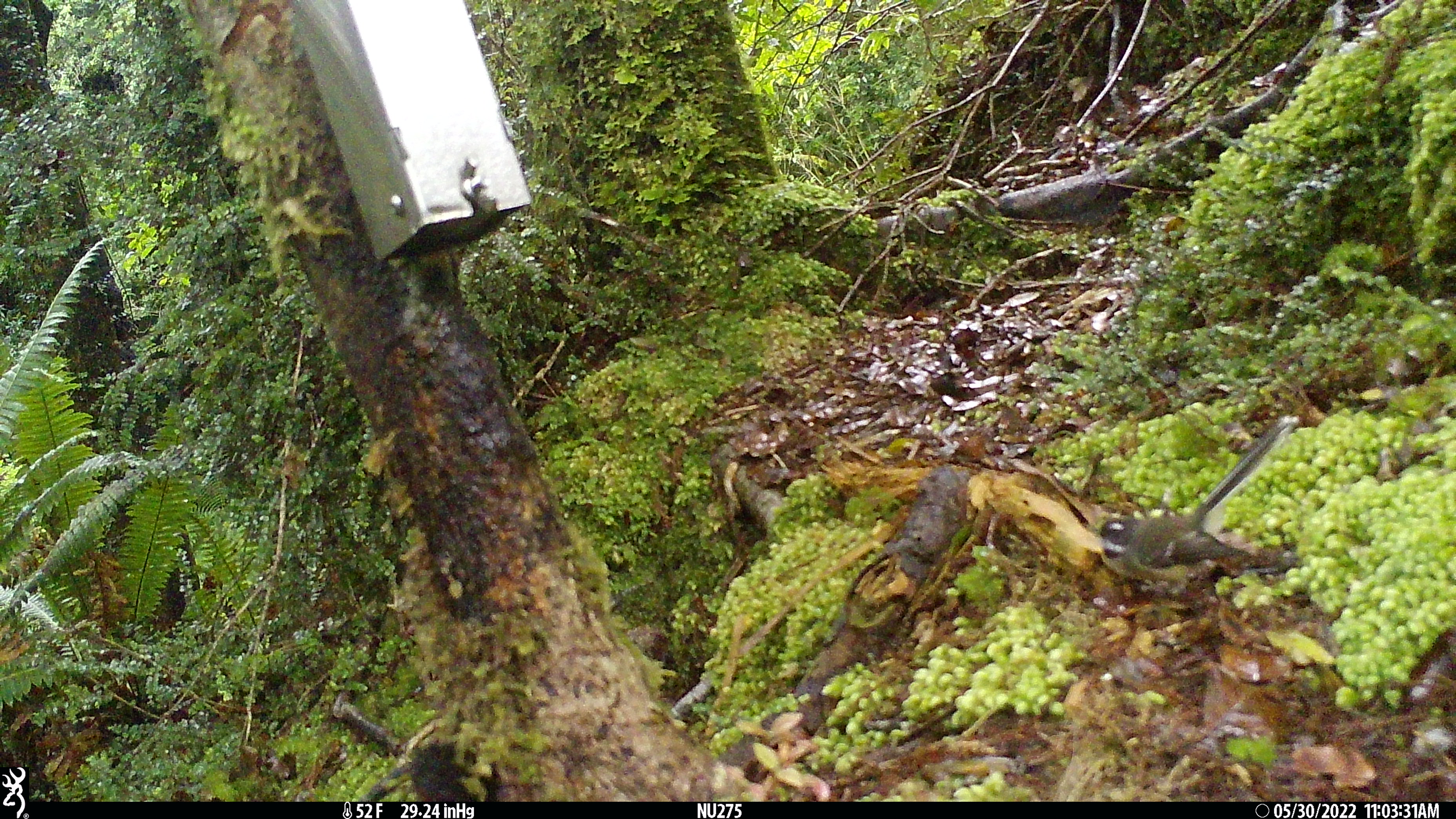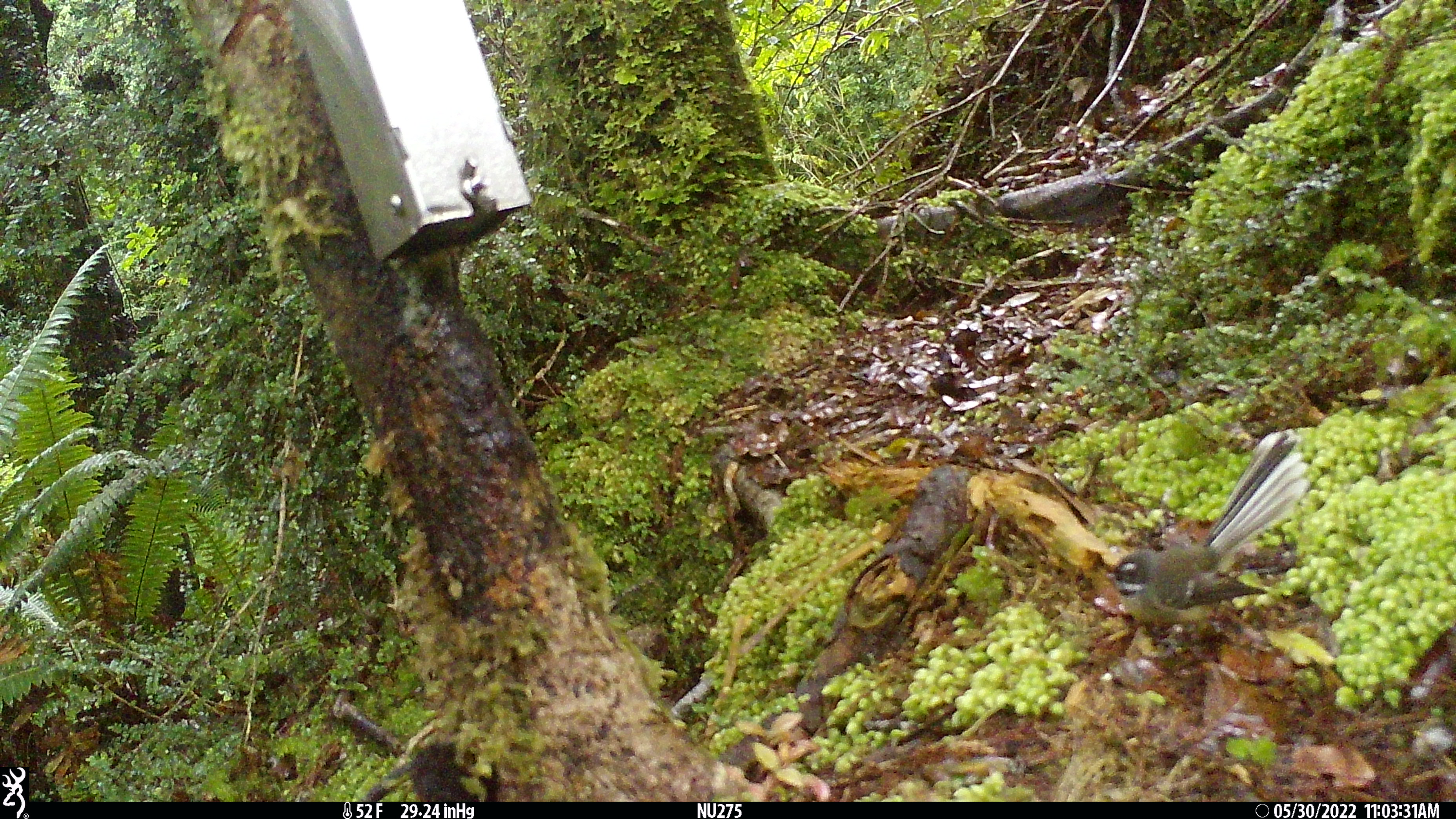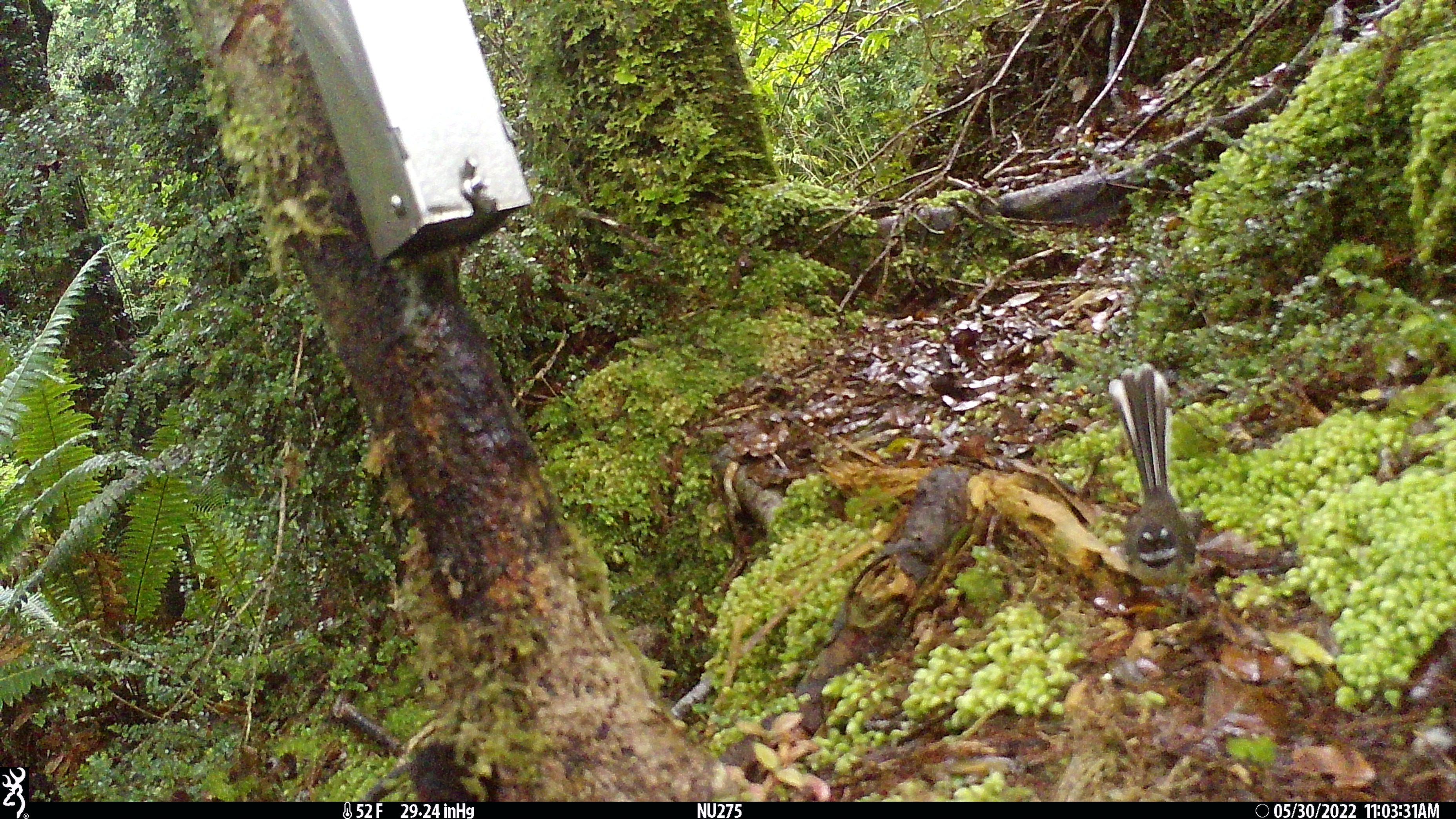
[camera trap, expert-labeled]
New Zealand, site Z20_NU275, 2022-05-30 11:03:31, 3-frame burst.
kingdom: Animalia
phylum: Chordata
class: Aves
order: Passeriformes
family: Rhipiduridae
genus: Rhipidura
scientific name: Rhipidura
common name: fantails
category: fantail